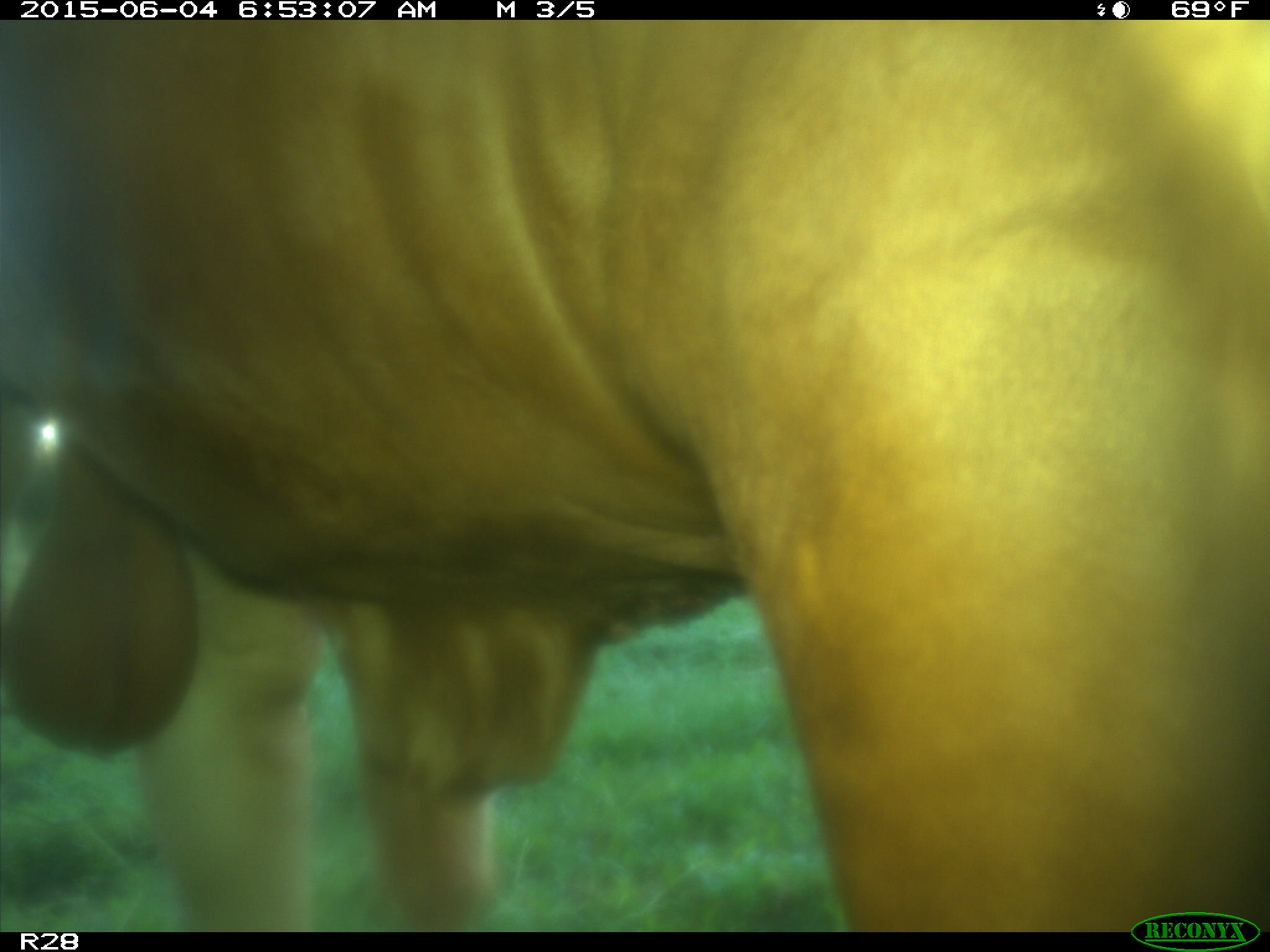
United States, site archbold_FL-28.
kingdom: Animalia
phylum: Chordata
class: Mammalia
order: Artiodactyla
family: Bovidae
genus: Bos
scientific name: Bos taurus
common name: domestic cow